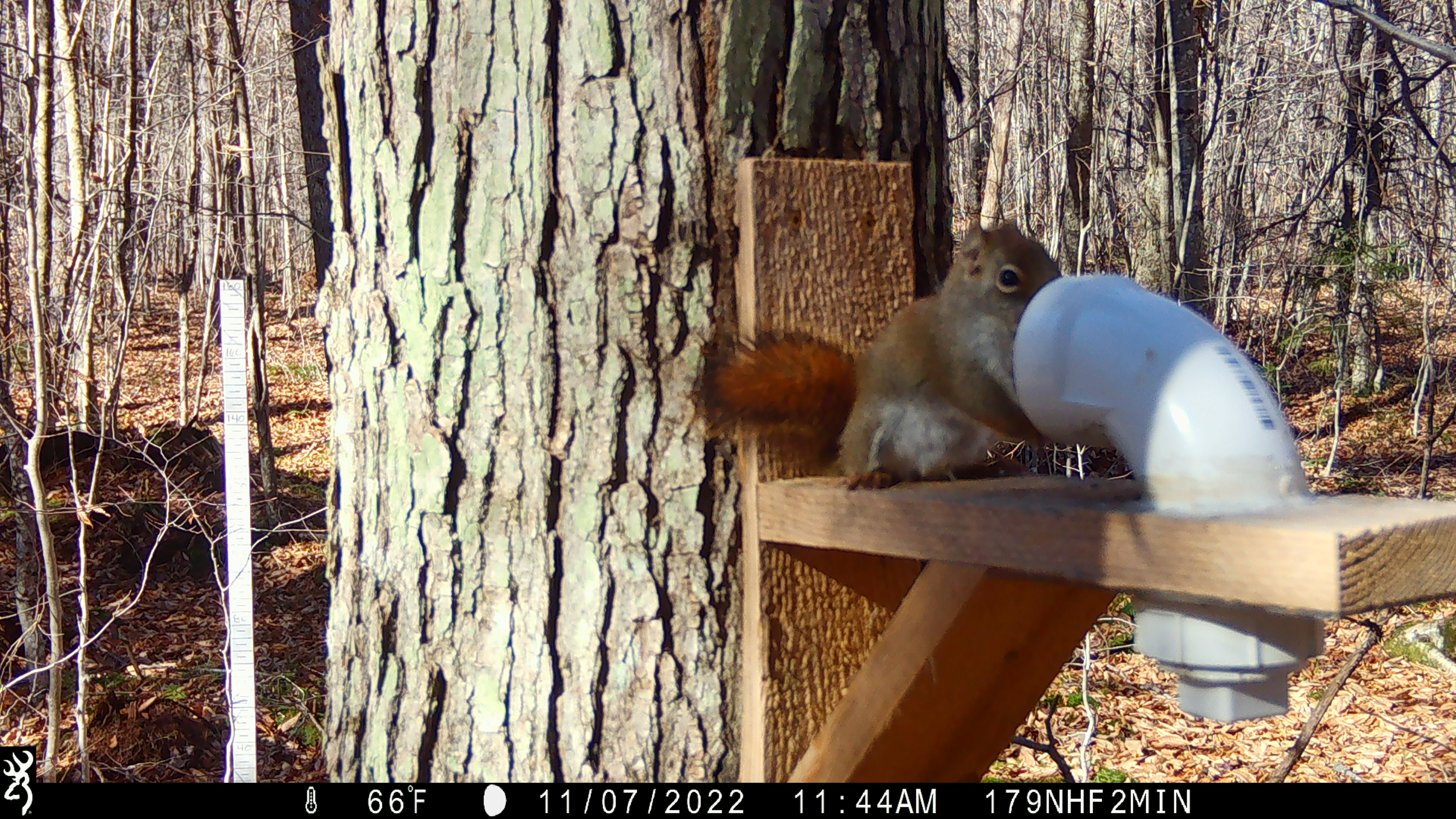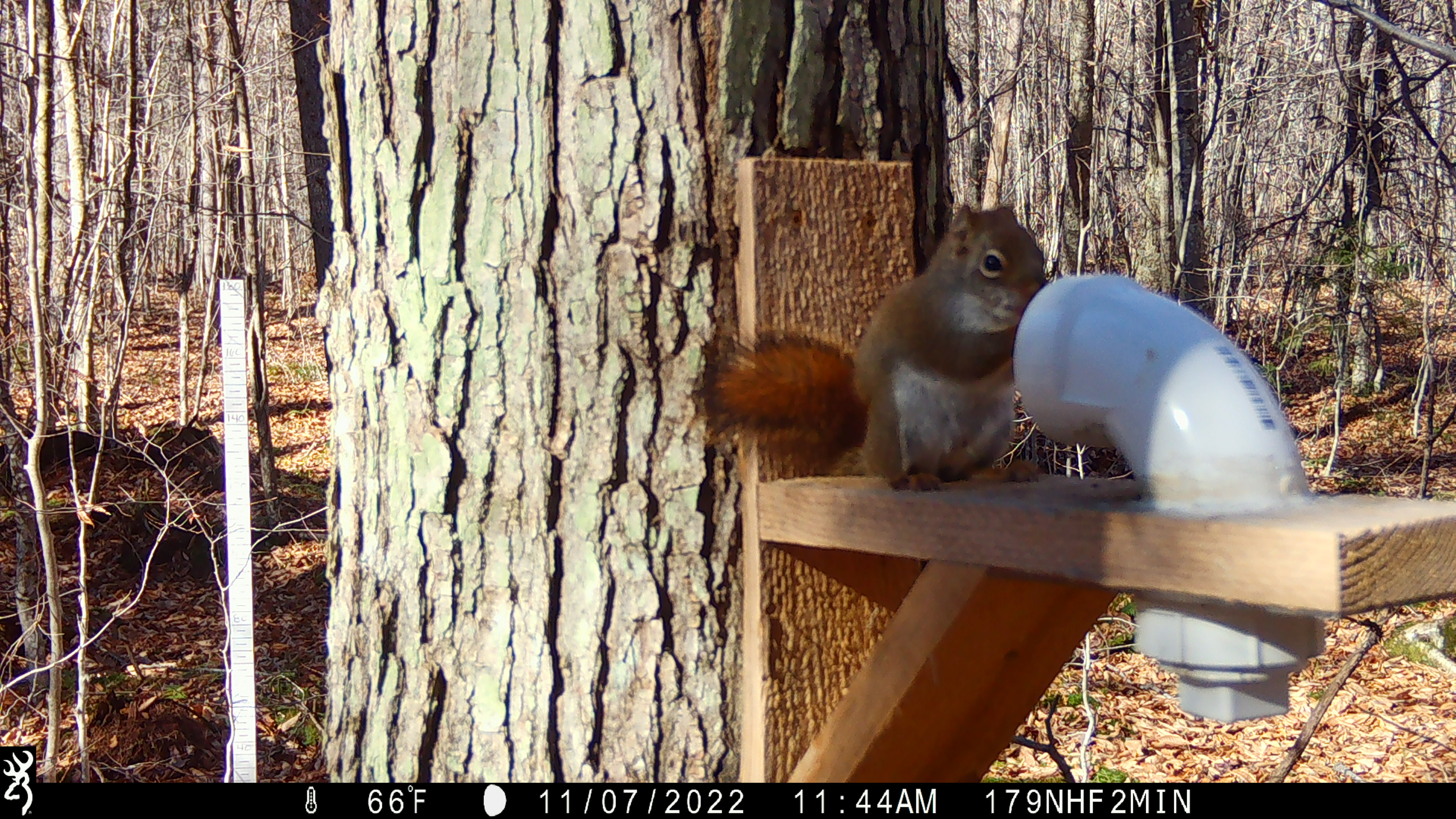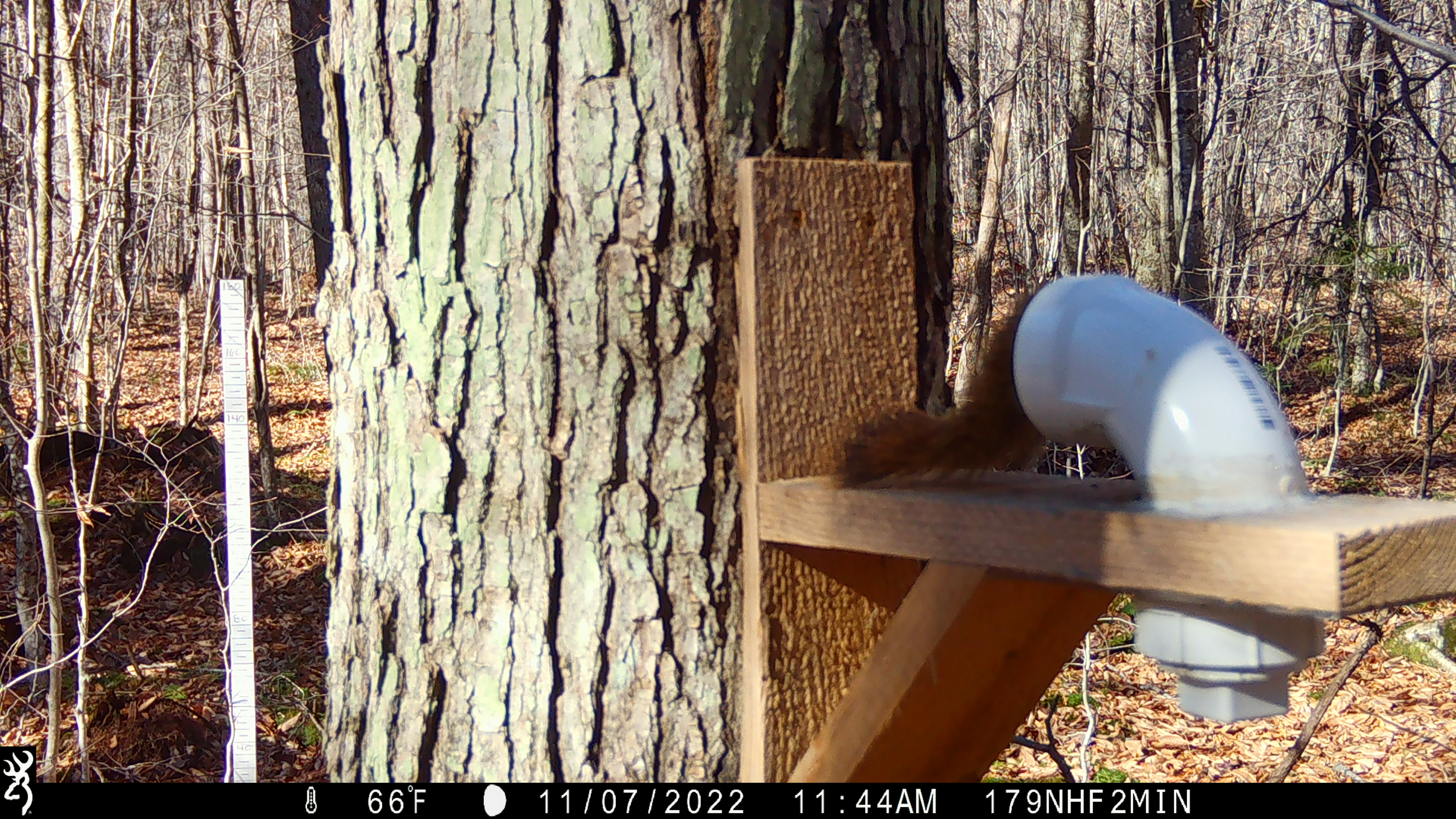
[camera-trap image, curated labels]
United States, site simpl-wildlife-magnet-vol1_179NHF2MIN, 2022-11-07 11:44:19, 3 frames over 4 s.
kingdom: Animalia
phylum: Chordata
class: Mammalia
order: Rodentia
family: Sciuridae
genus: Tamiasciurus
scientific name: Tamiasciurus hudsonicus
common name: red squirrel